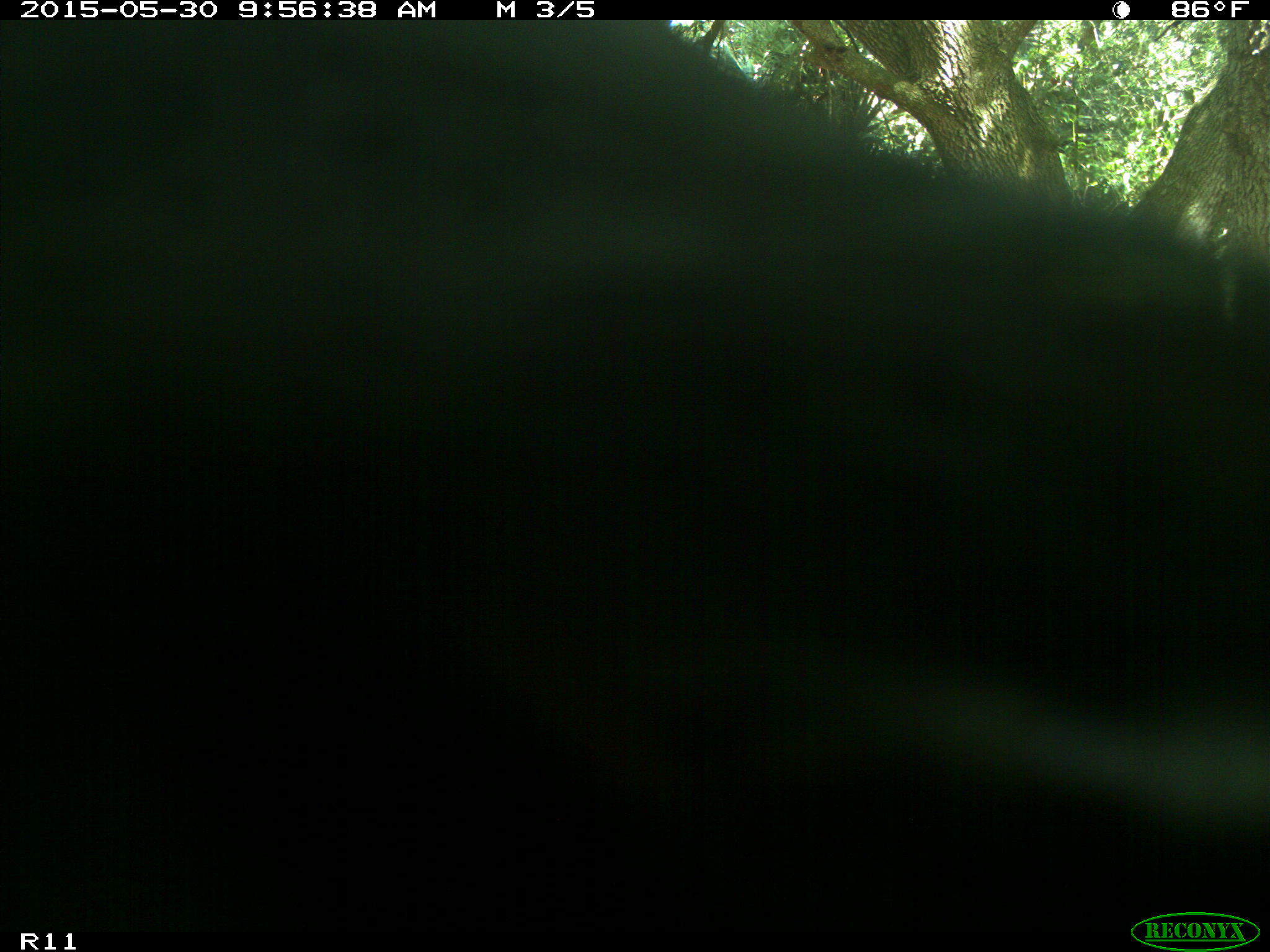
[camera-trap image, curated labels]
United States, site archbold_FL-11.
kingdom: Animalia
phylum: Chordata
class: Mammalia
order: Artiodactyla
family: Bovidae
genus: Bos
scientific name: Bos taurus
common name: domestic cow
Bos taurus (domestic cow).